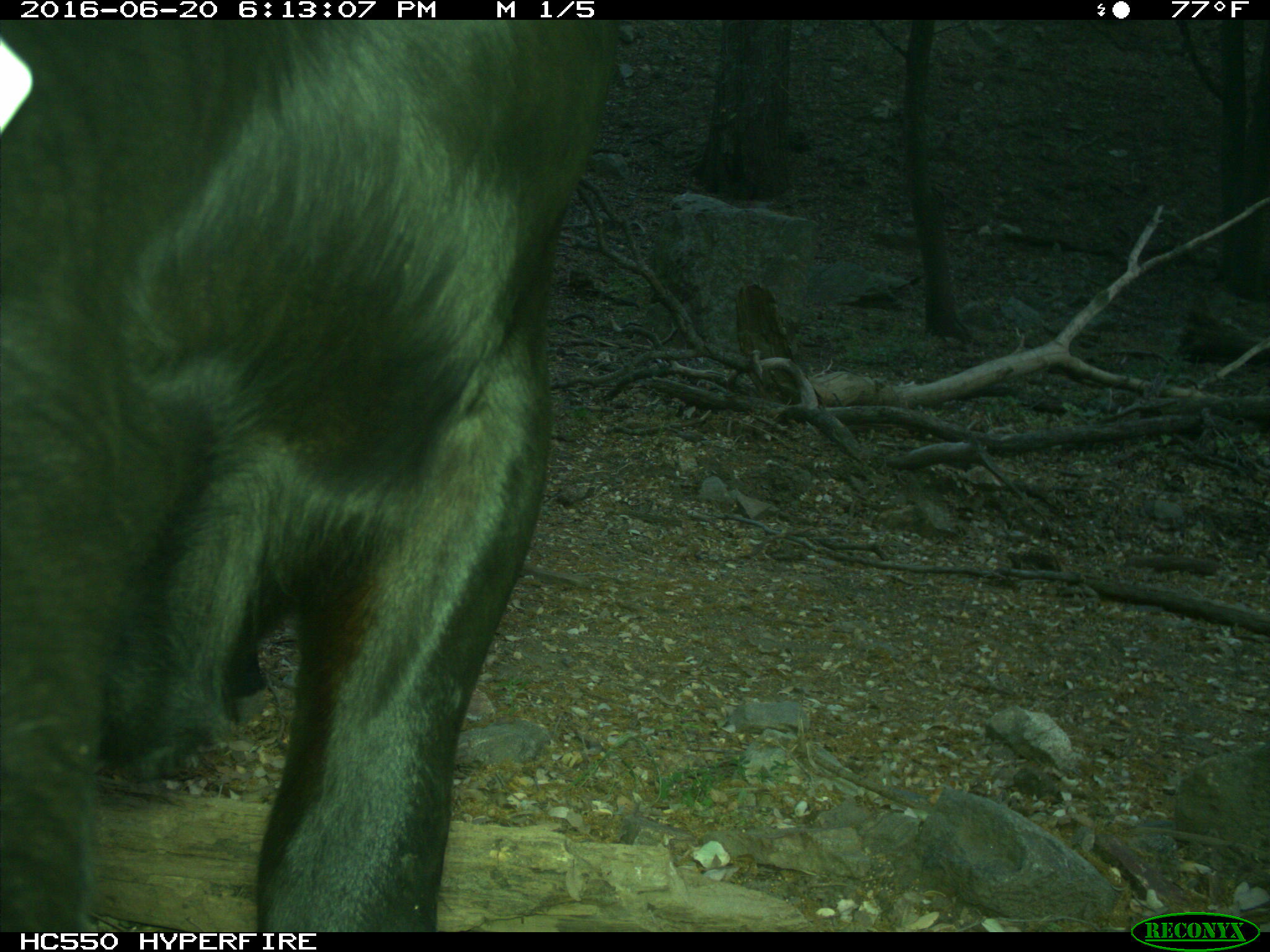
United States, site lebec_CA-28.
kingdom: Animalia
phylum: Chordata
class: Mammalia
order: Artiodactyla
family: Bovidae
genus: Bos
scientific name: Bos taurus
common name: domestic cow